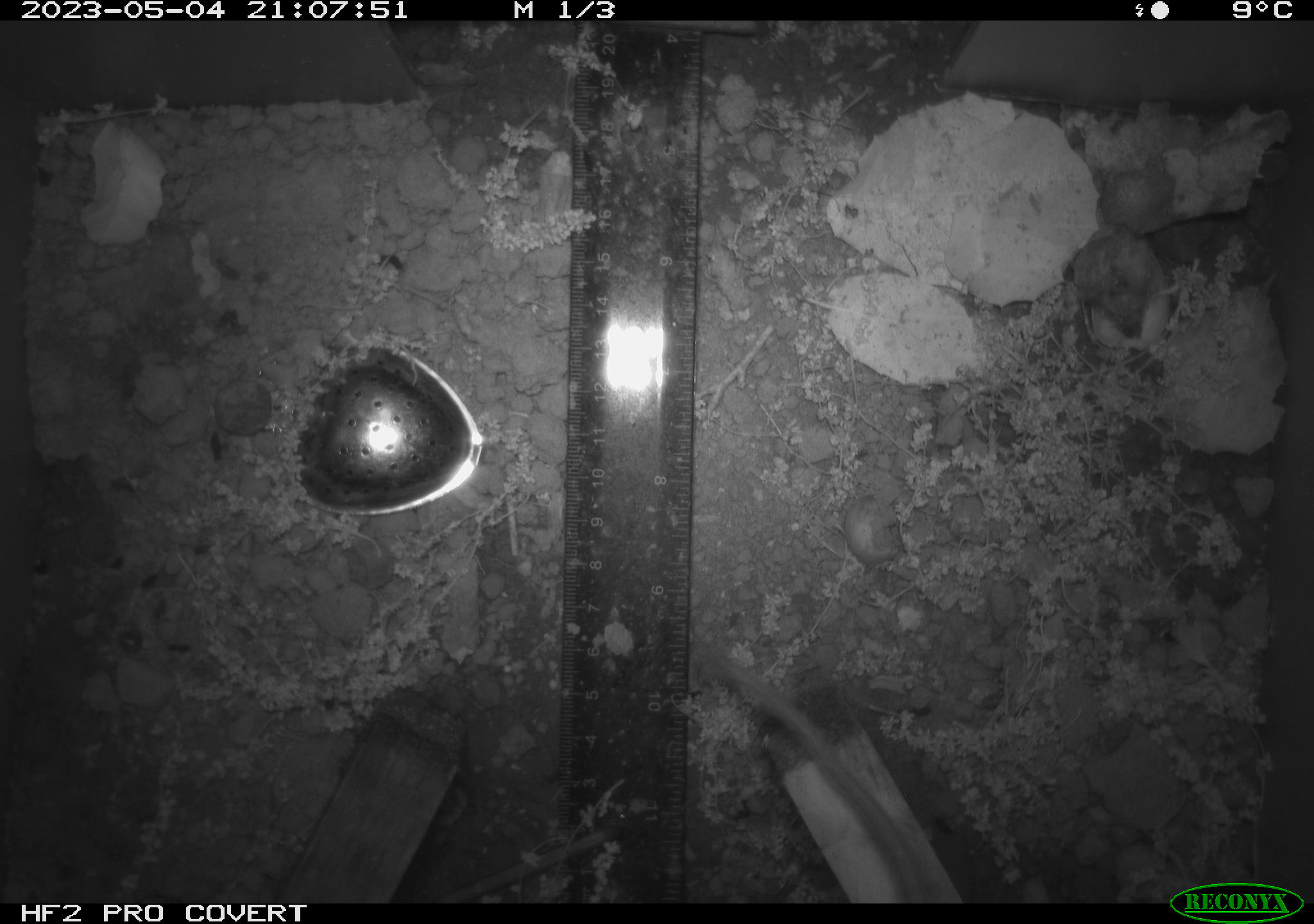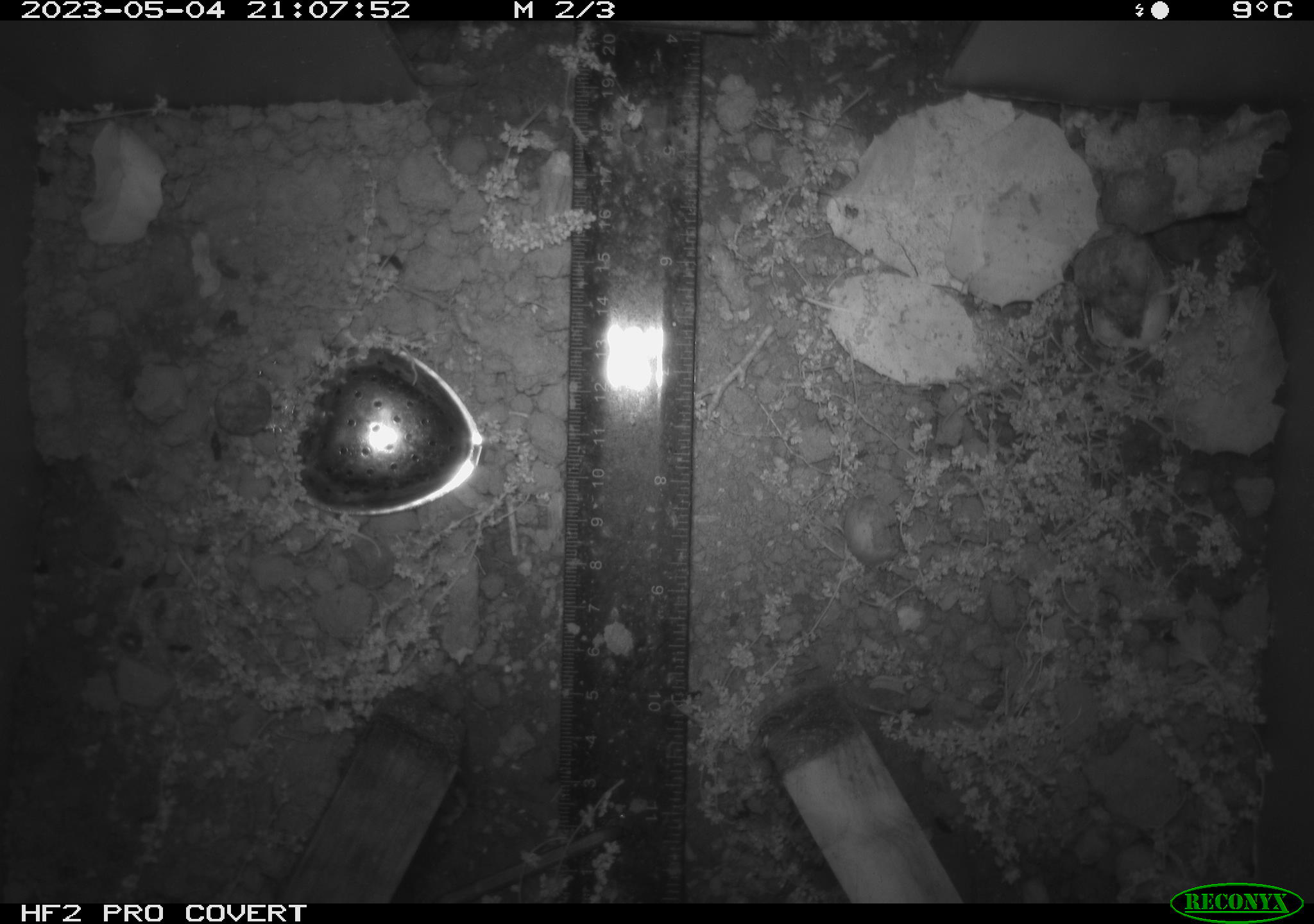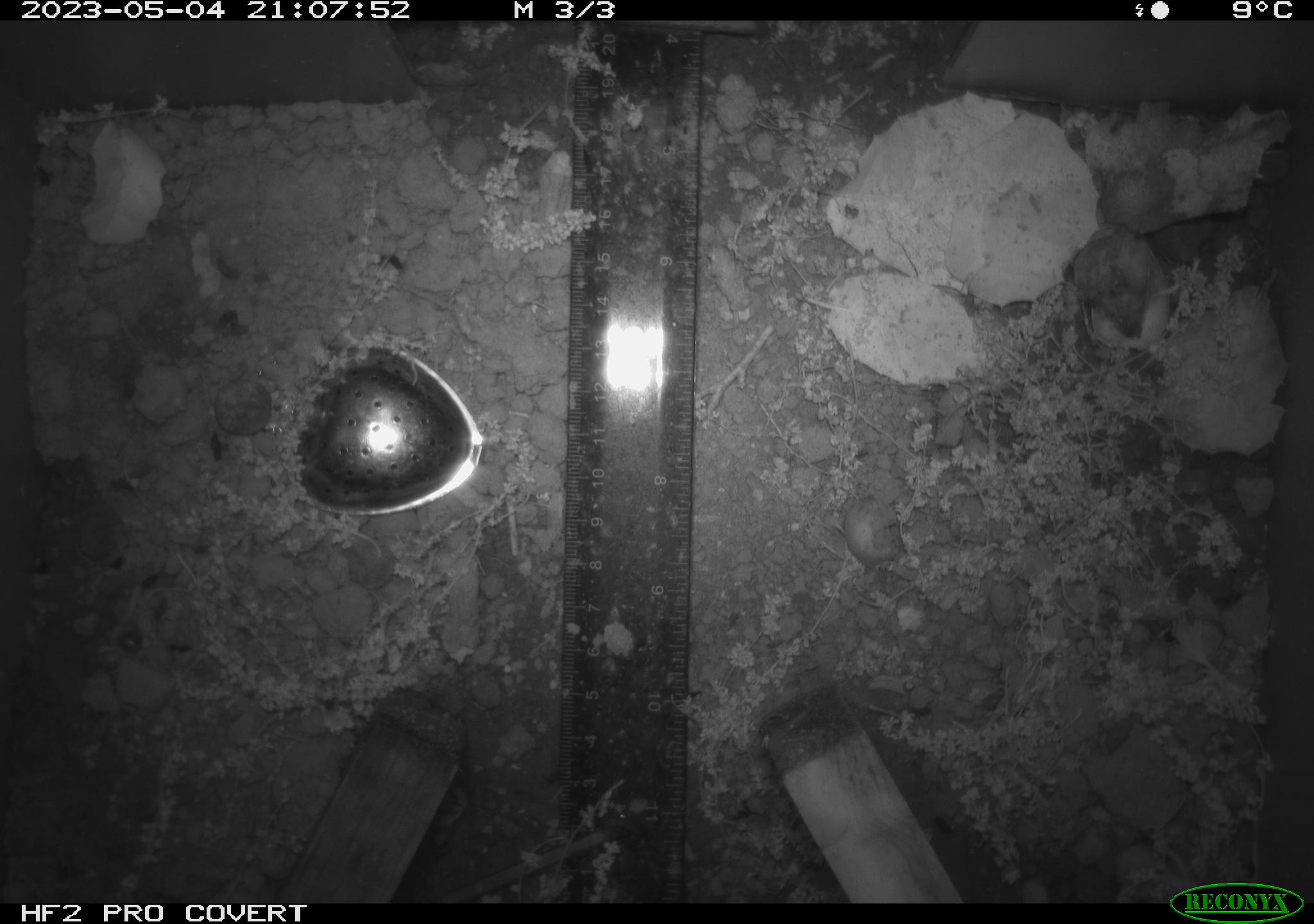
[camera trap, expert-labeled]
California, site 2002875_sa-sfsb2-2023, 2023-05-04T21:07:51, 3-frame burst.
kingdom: Animalia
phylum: Chordata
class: Mammalia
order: Rodentia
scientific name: Rodentia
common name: mouse species